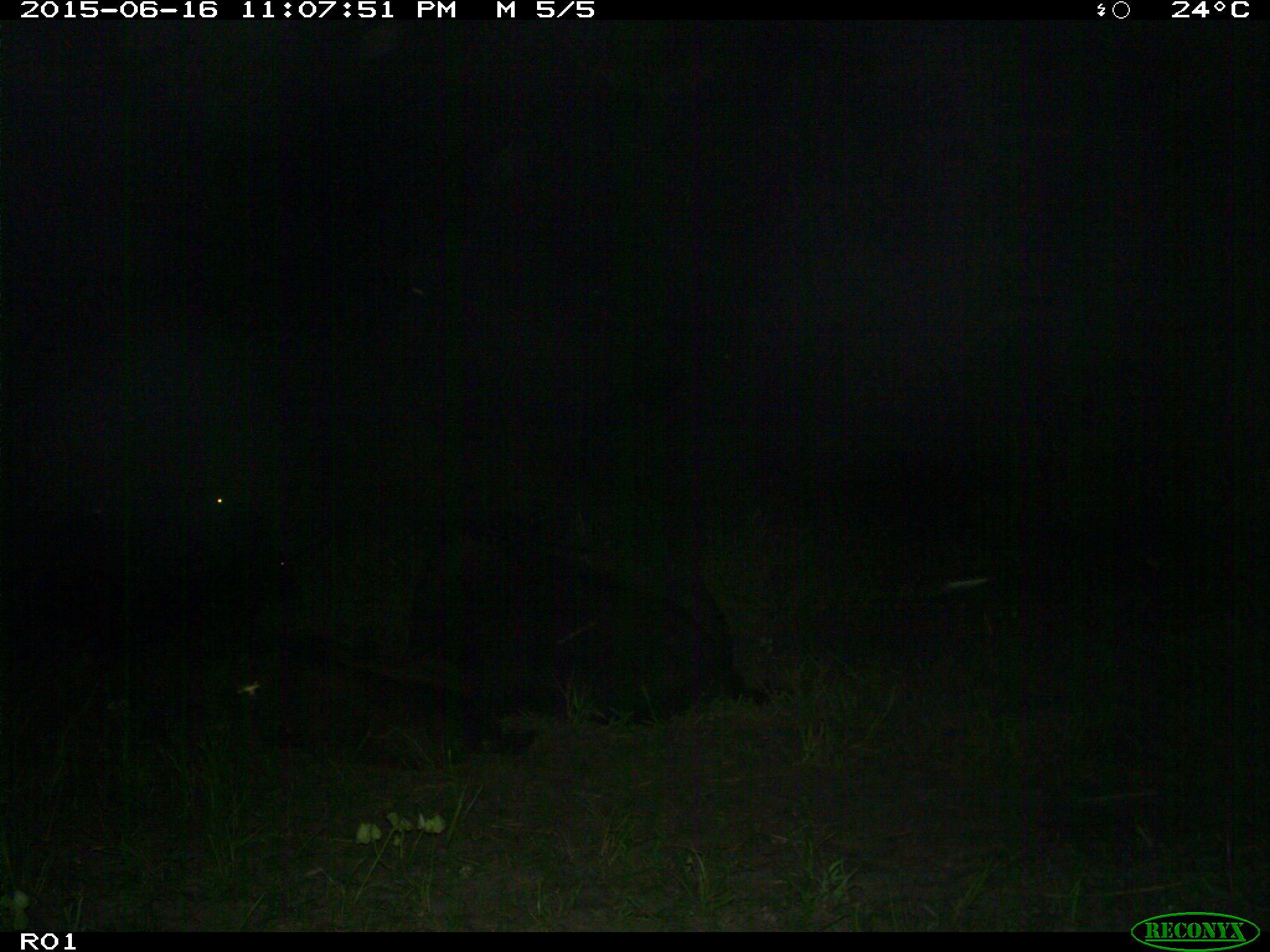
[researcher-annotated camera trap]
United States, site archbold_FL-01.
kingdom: Animalia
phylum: Chordata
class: Mammalia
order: Artiodactyla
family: Bovidae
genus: Bos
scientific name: Bos taurus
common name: domestic cow